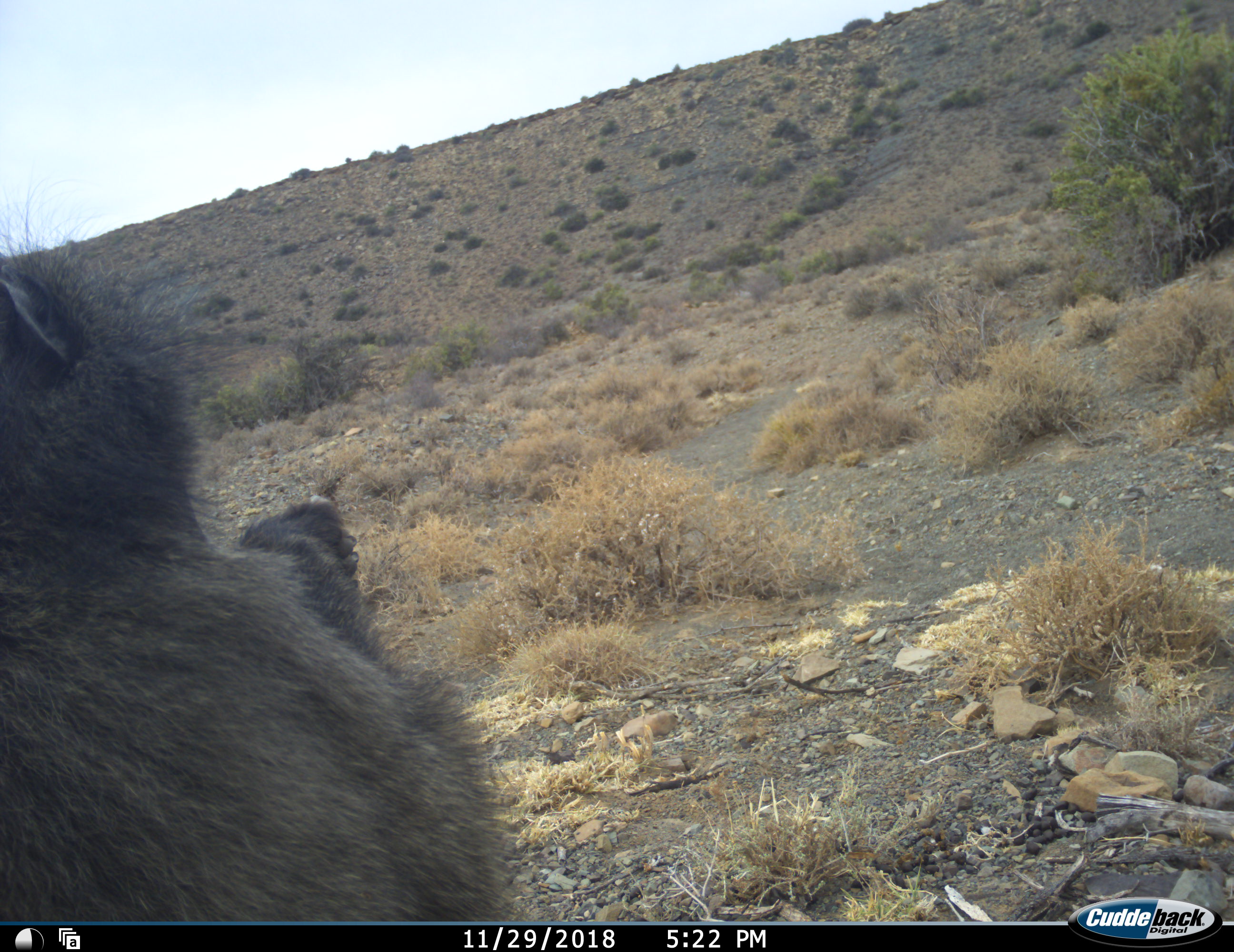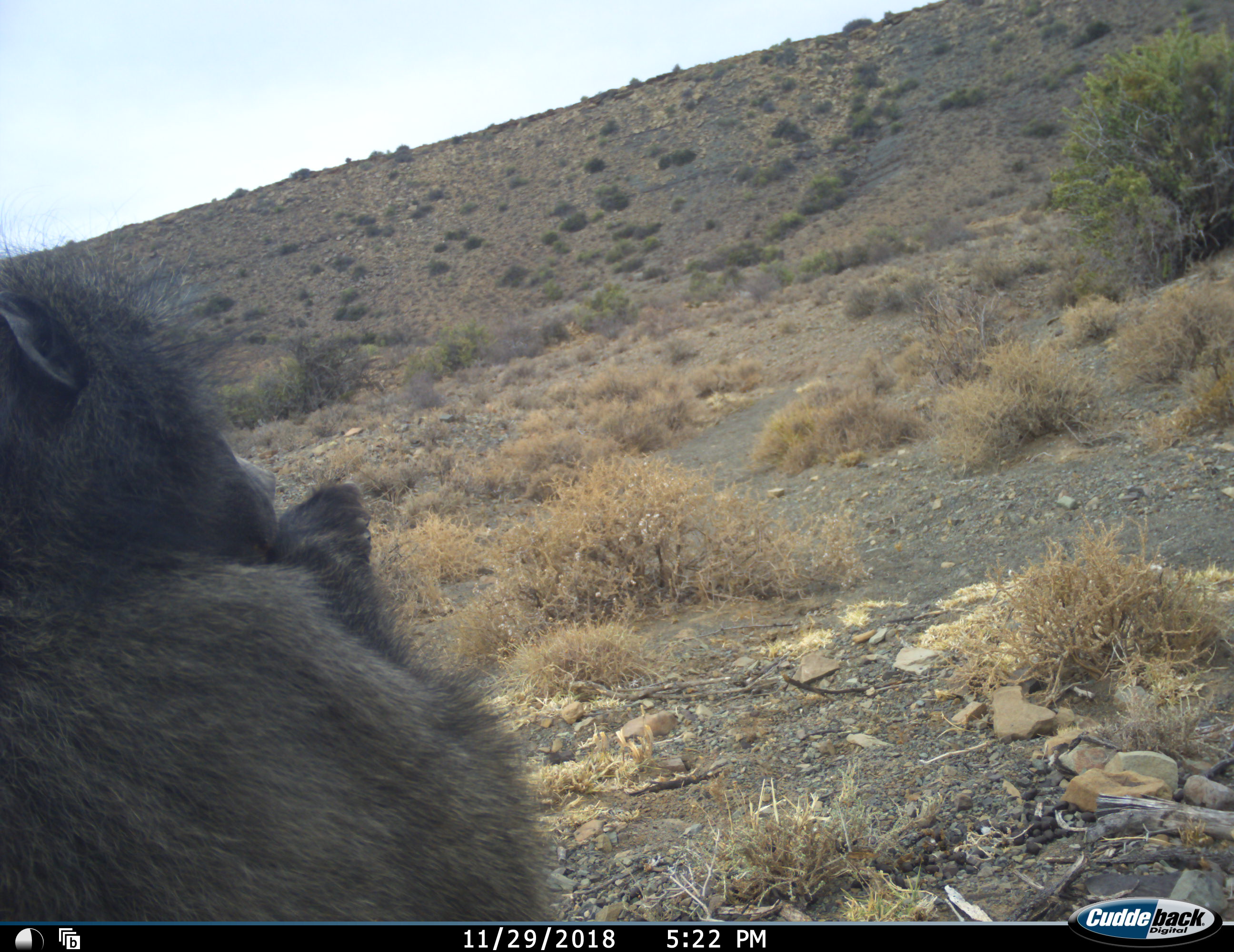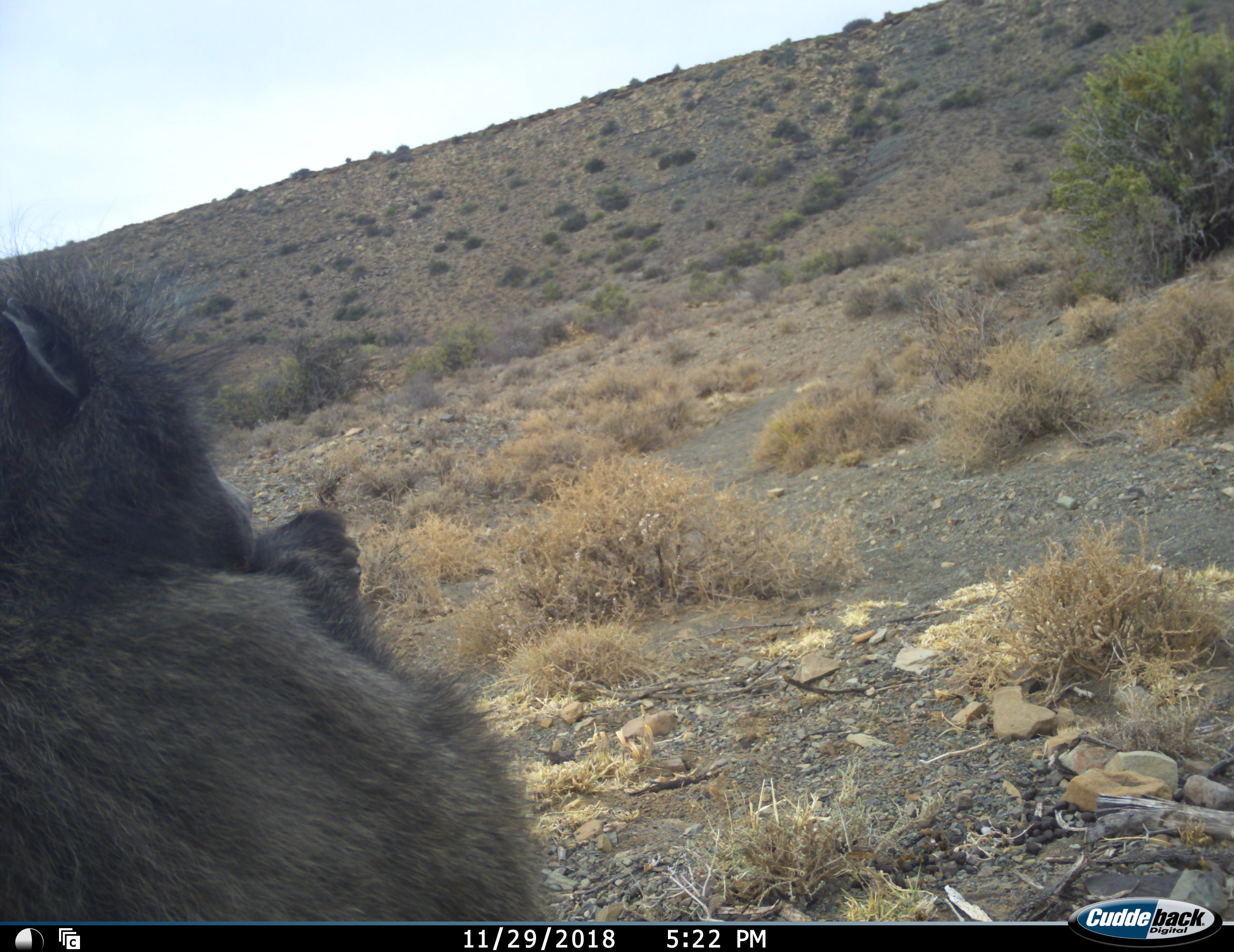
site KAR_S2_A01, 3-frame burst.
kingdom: Animalia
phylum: Chordata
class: Mammalia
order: Primates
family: Cercopithecidae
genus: Papio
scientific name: Papio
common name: baboon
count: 1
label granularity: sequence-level